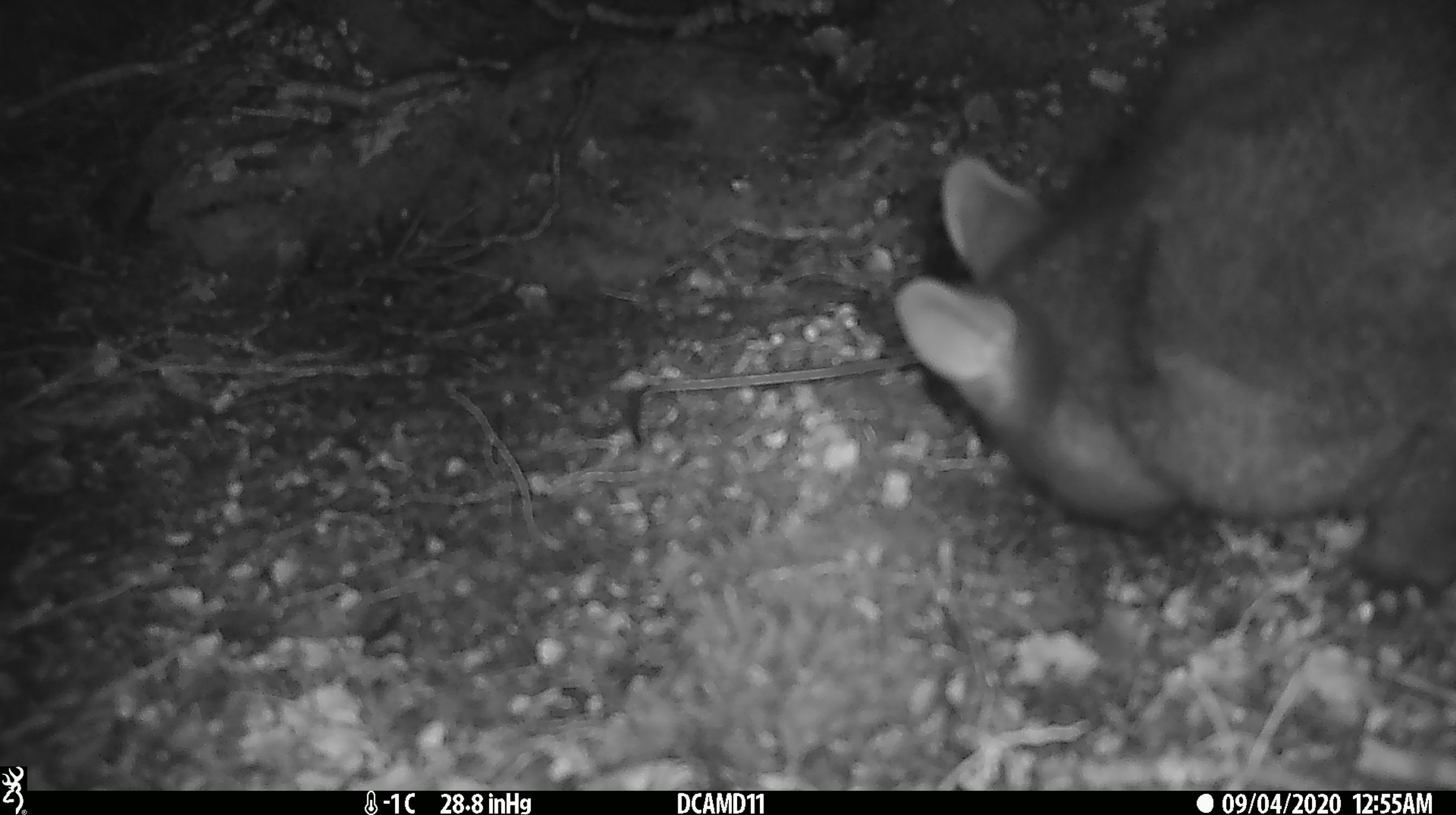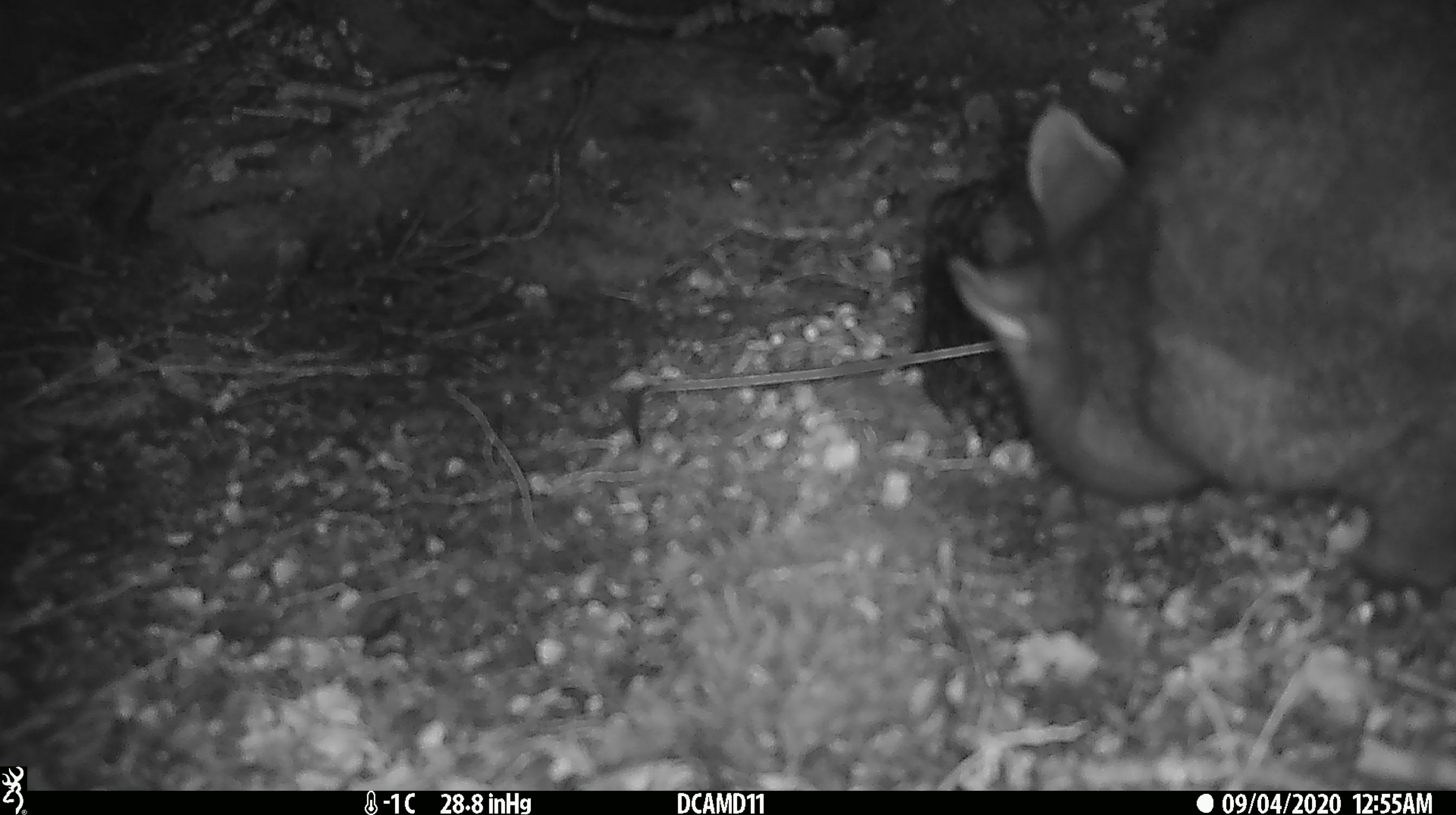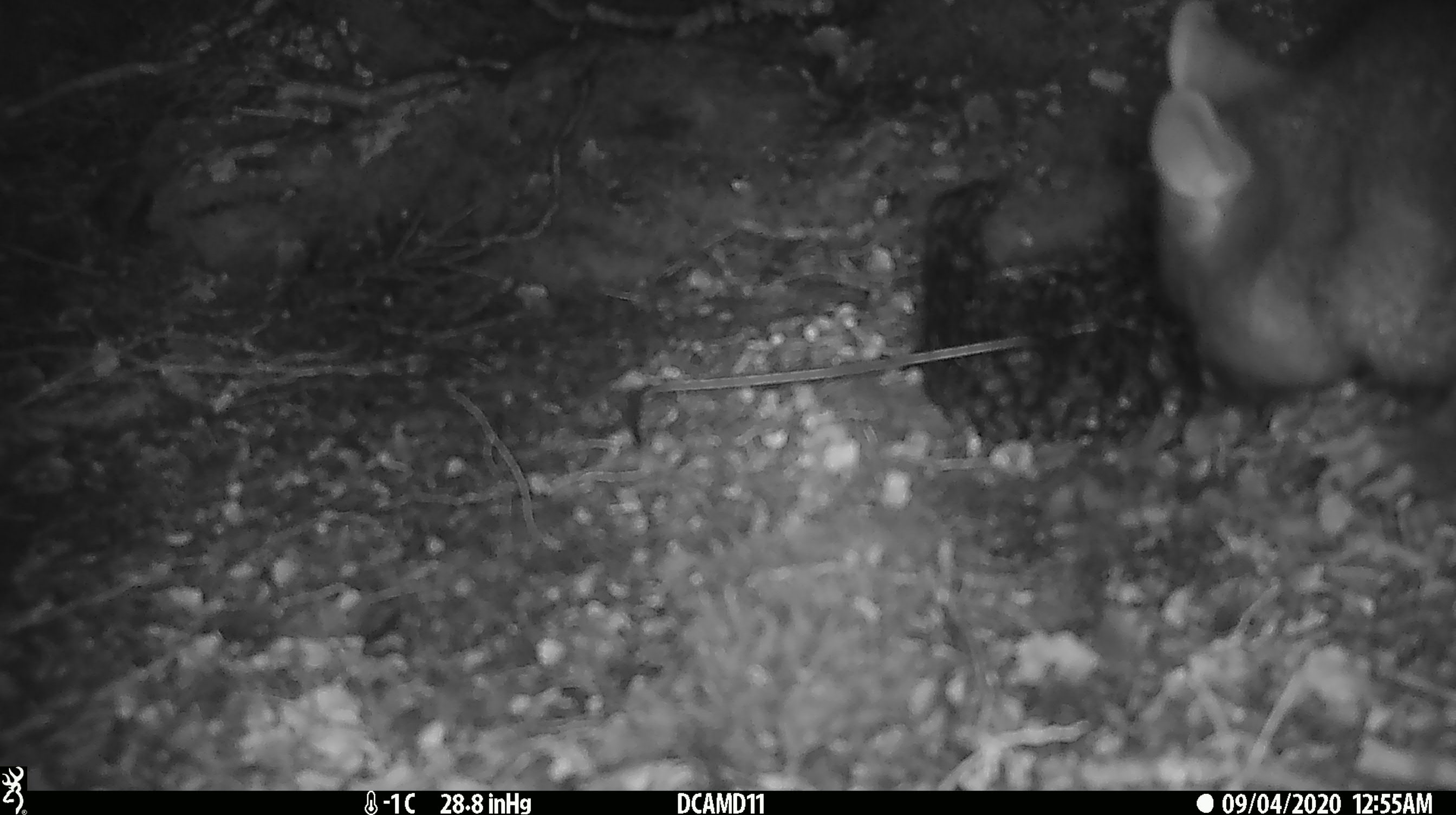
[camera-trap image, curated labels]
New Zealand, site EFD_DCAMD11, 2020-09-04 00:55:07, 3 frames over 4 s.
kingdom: Animalia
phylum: Chordata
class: Mammalia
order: Diprotodontia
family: Phalangeridae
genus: Trichosurus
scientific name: Trichosurus vulpecula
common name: common brushtail possum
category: possum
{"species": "possum (common brushtail possum) (Trichosurus vulpecula)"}